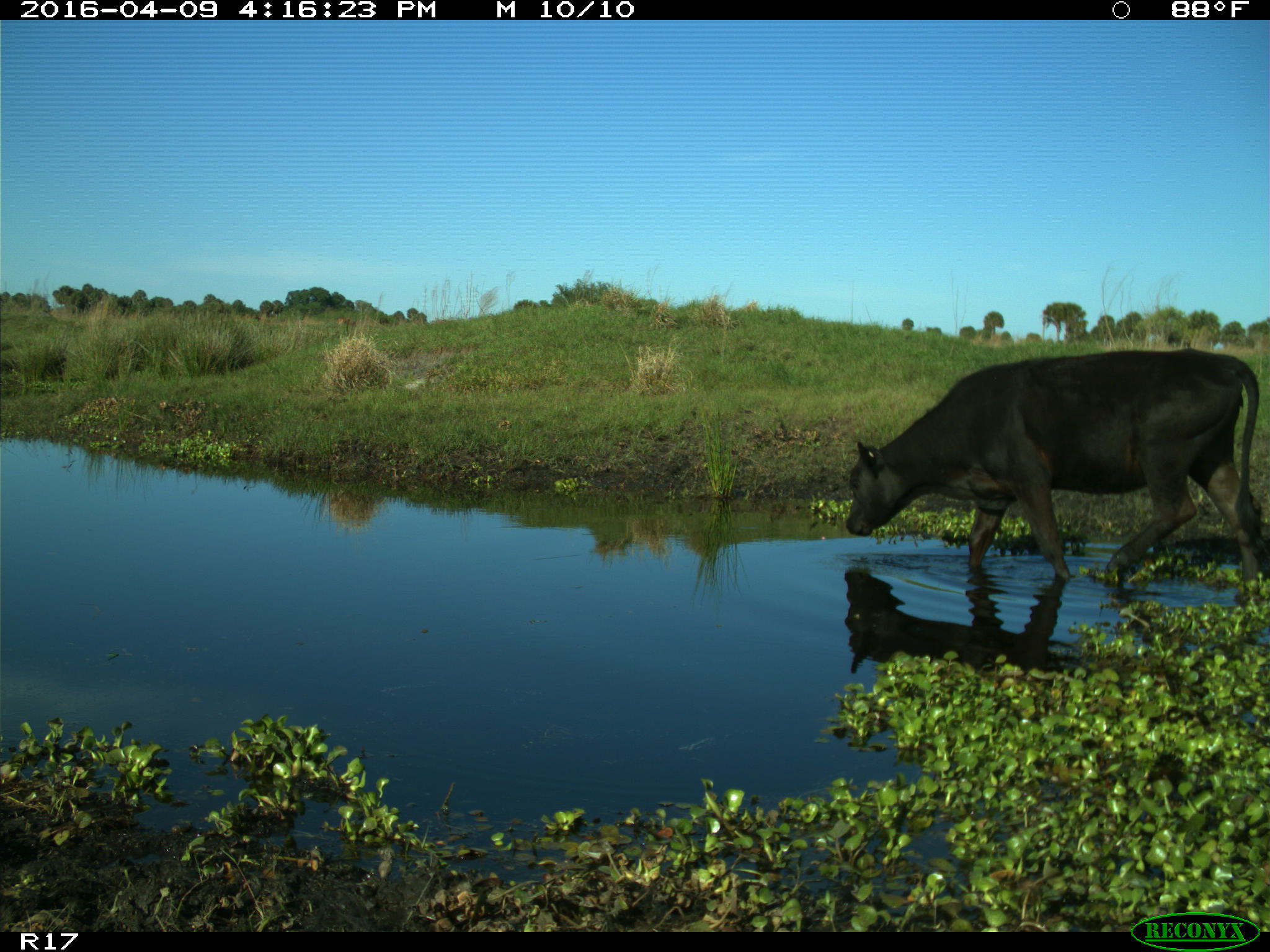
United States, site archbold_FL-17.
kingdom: Animalia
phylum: Chordata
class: Mammalia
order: Artiodactyla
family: Bovidae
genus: Bos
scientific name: Bos taurus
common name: domestic cow